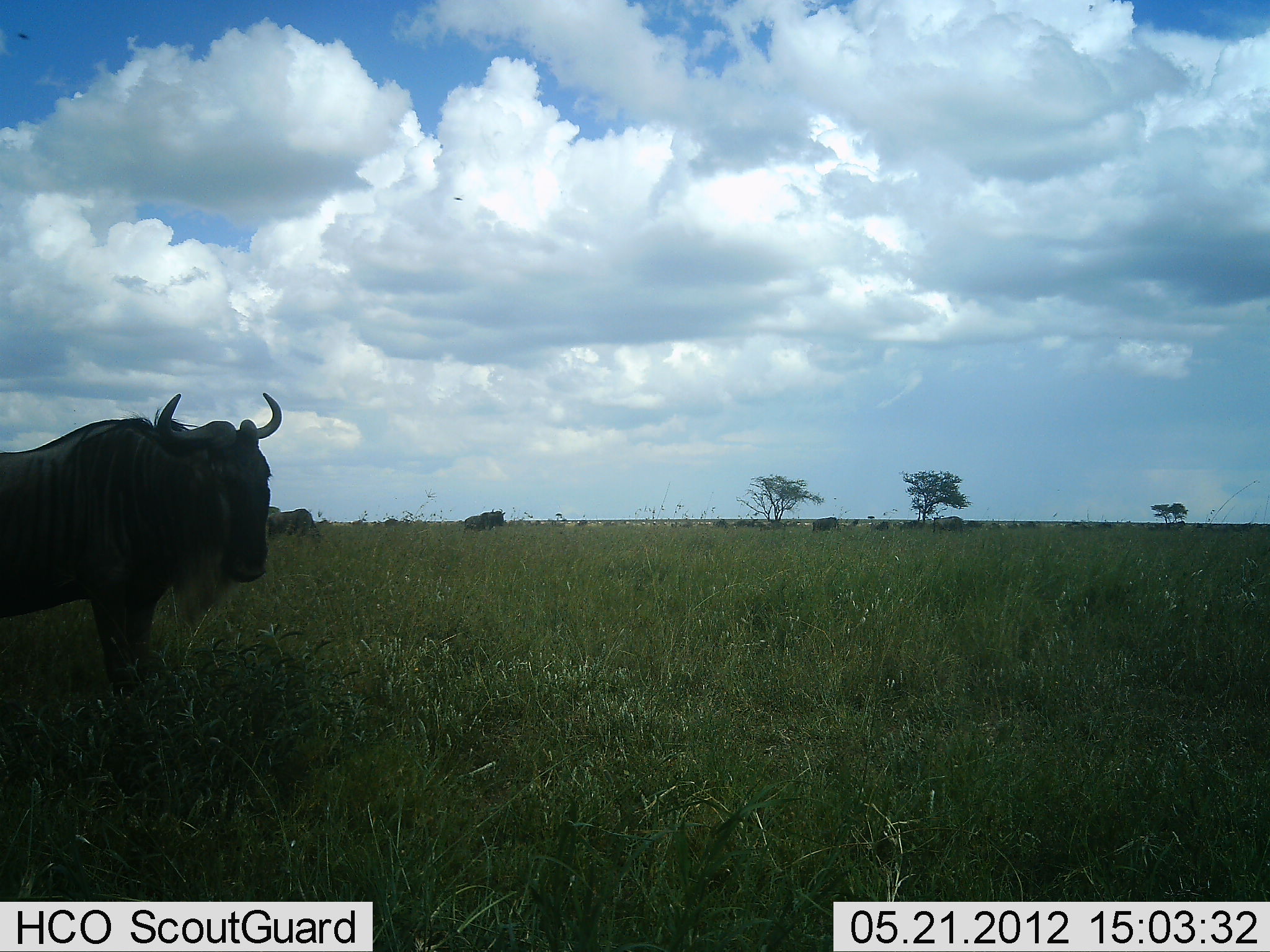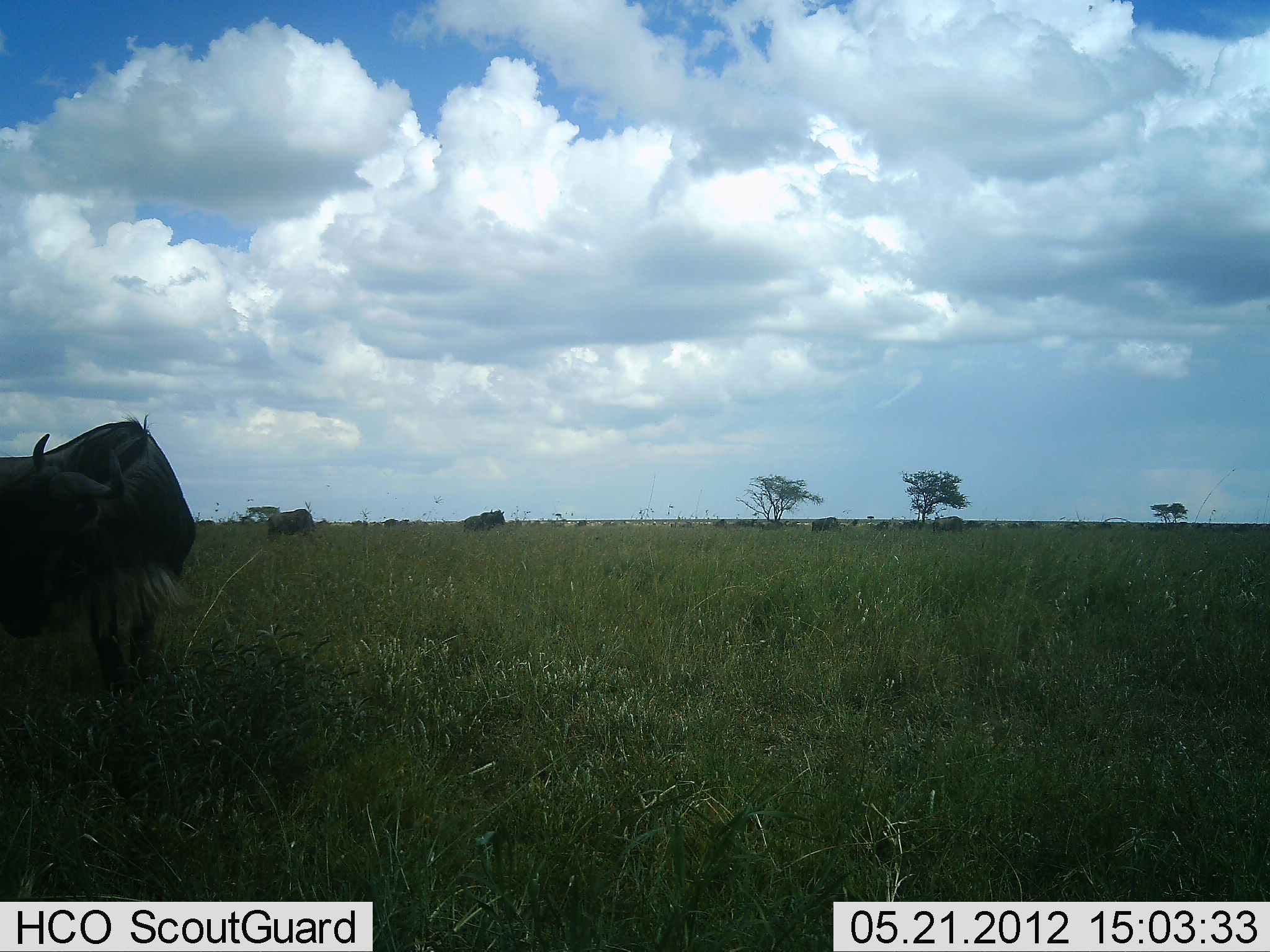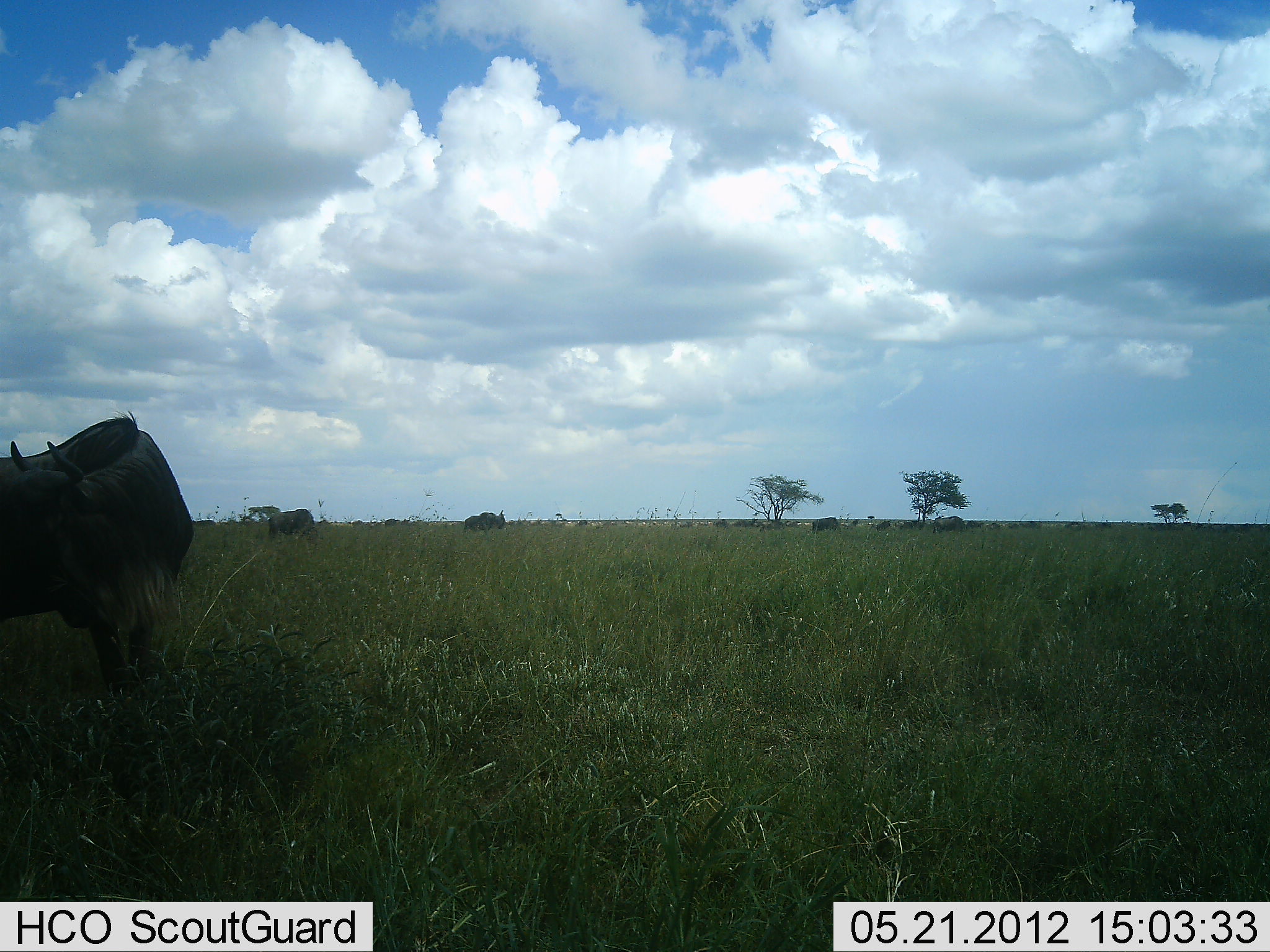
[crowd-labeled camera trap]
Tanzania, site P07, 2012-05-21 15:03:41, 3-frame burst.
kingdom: Animalia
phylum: Chordata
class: Mammalia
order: Artiodactyla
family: Bovidae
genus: Connochaetes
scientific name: Connochaetes taurinus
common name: blue wildebeest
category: wildebeest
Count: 4.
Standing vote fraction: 77%.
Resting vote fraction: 8%.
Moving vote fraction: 23%.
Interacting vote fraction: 4%.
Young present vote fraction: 0%.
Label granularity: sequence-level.